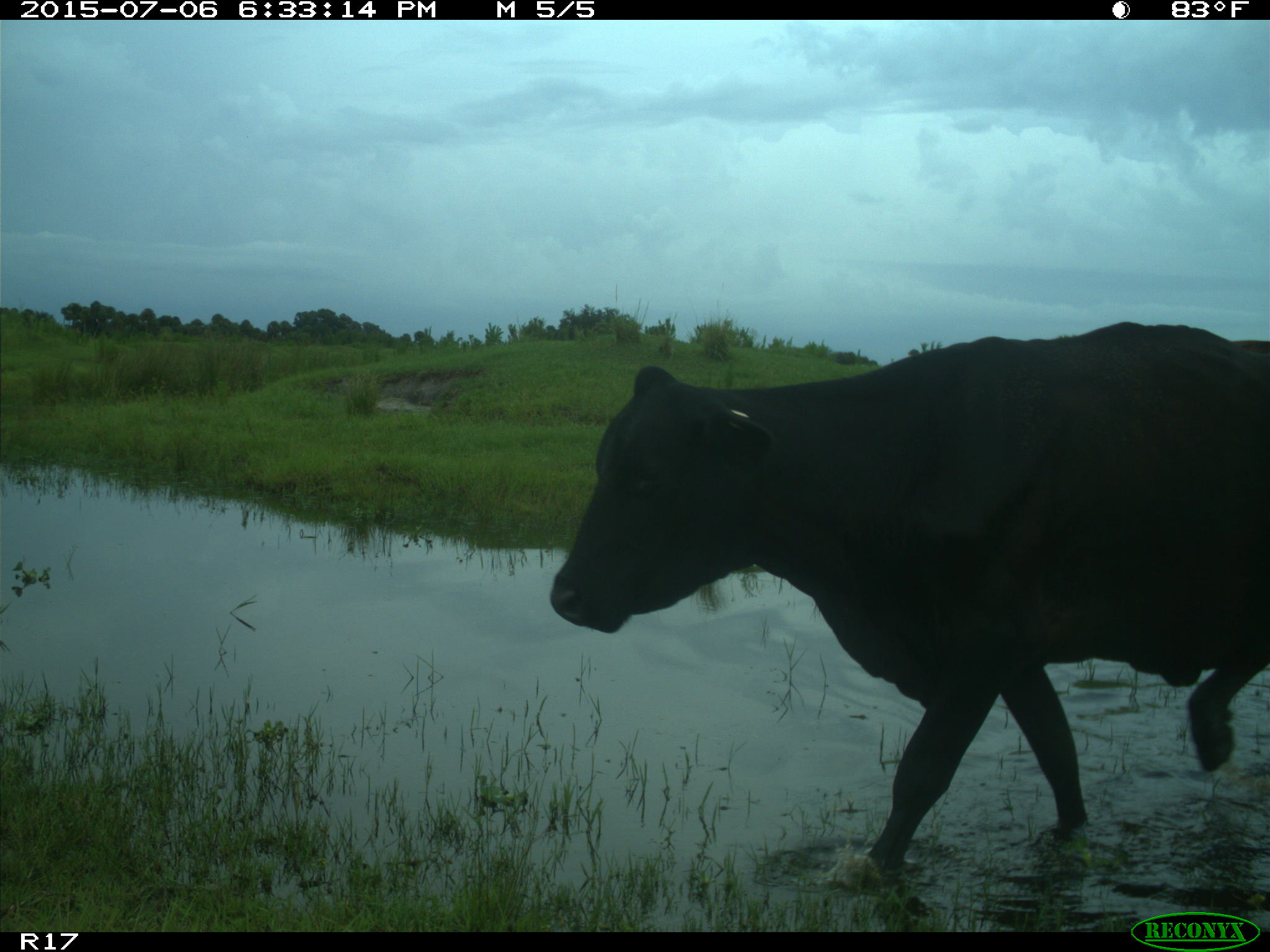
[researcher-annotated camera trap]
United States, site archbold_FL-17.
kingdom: Animalia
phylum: Chordata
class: Mammalia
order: Artiodactyla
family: Bovidae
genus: Bos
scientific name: Bos taurus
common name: domestic cow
Bos taurus (domestic cow).